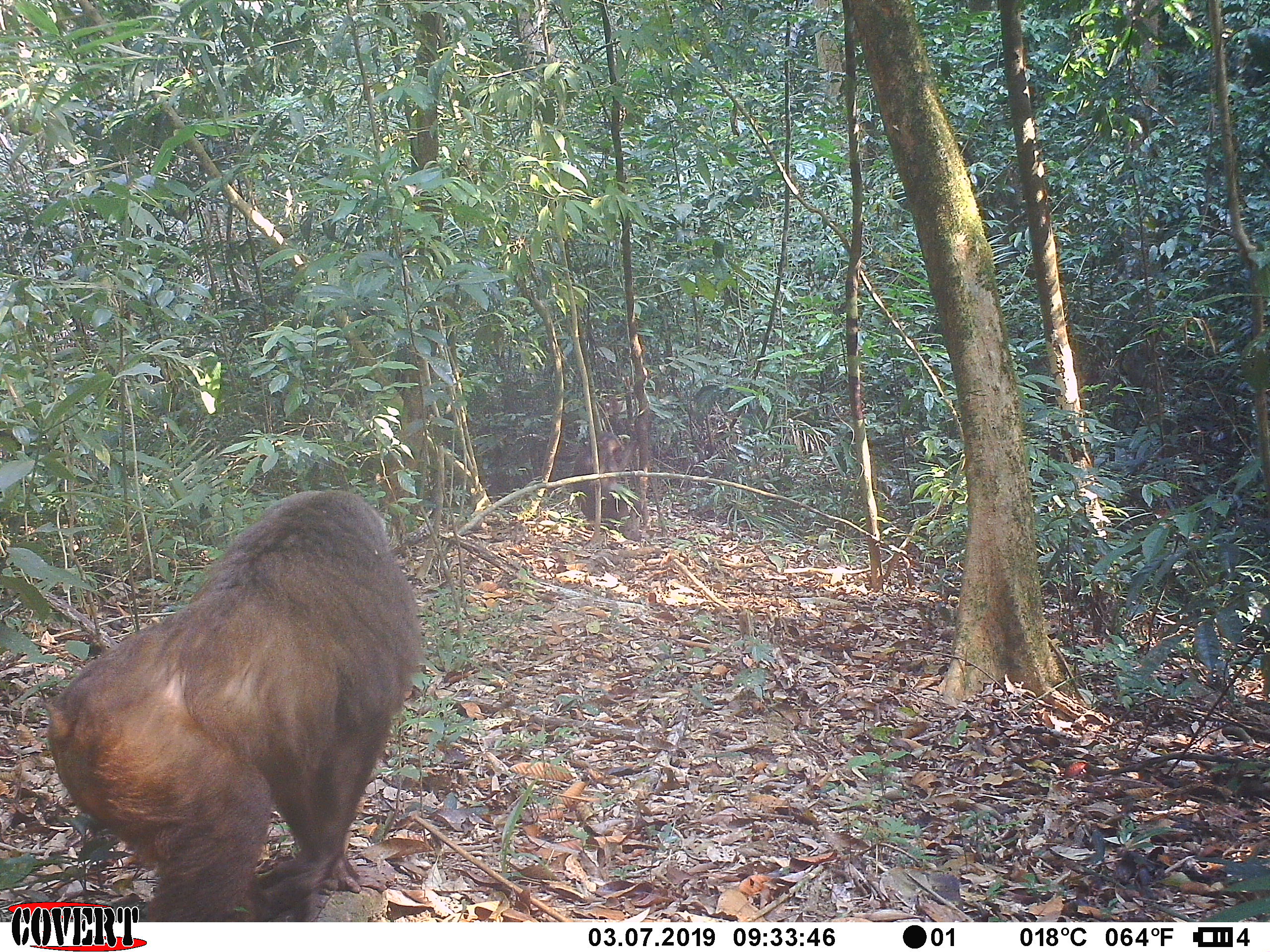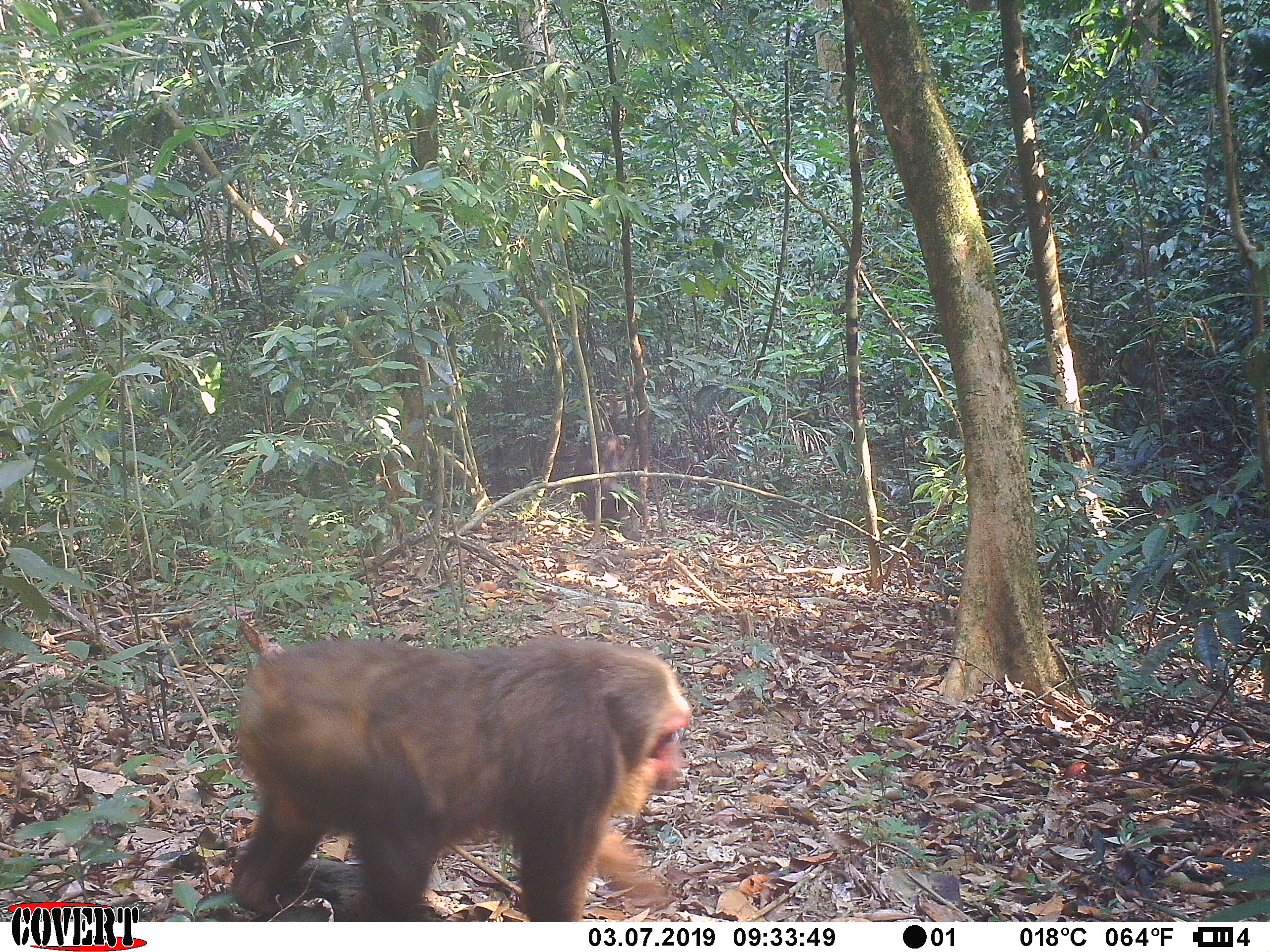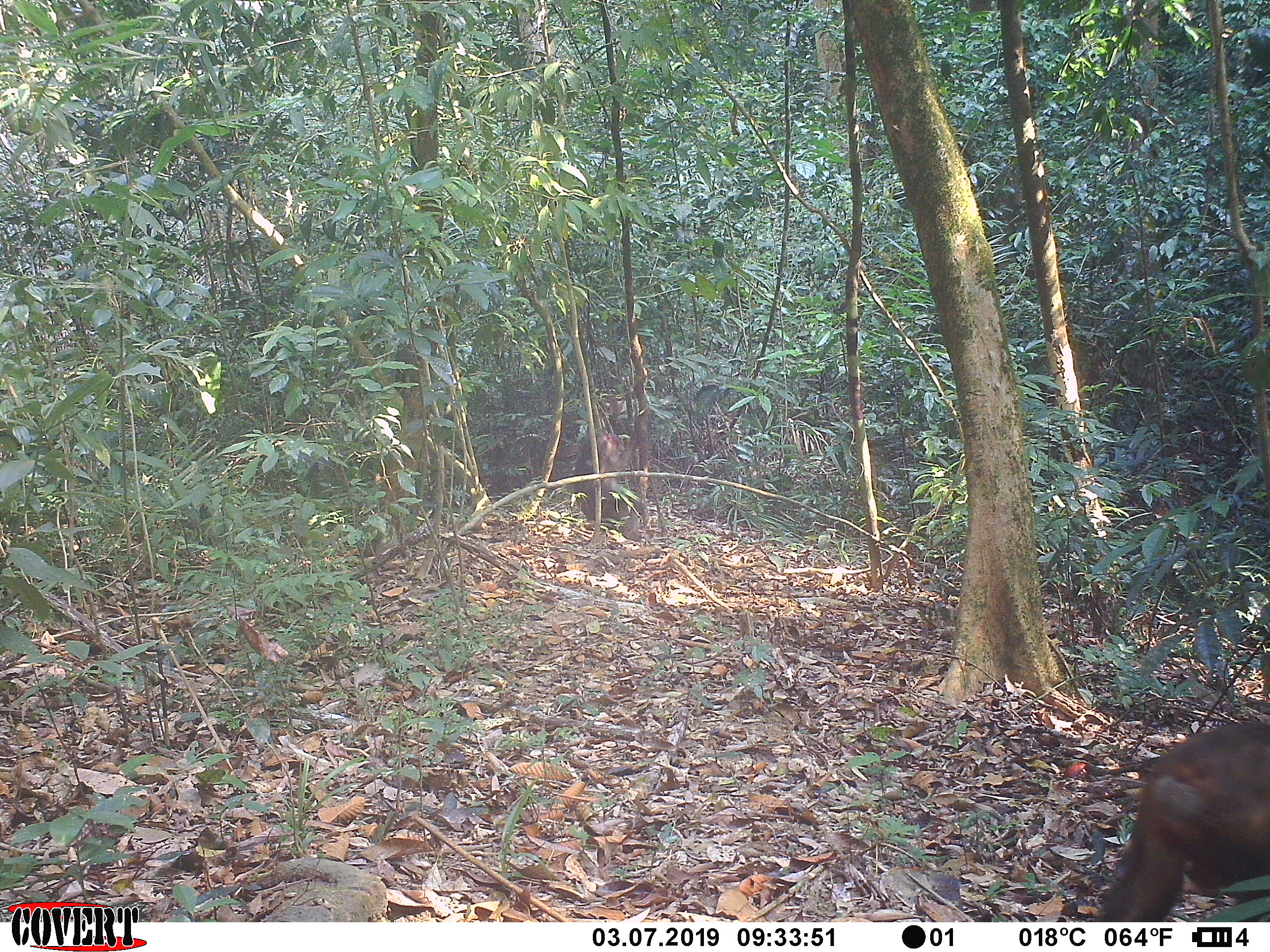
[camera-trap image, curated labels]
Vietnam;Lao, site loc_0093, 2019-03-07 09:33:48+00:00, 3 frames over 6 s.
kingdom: Animalia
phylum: Chordata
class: Mammalia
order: Primates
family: Cercopithecidae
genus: Macaca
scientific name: Macaca arctoides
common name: stump-tailed macaque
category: stump tailed macaque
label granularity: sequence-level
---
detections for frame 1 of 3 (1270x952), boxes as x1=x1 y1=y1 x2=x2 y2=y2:
stump tailed macaque: x1=40 y1=488 x2=424 y2=920; x1=571 y1=432 x2=640 y2=528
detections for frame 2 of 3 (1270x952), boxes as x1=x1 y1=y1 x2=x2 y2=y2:
stump tailed macaque: x1=231 y1=632 x2=693 y2=920; x1=573 y1=426 x2=648 y2=541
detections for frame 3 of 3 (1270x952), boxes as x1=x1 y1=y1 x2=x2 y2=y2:
stump tailed macaque: x1=1084 y1=720 x2=1270 y2=921; x1=573 y1=427 x2=644 y2=541